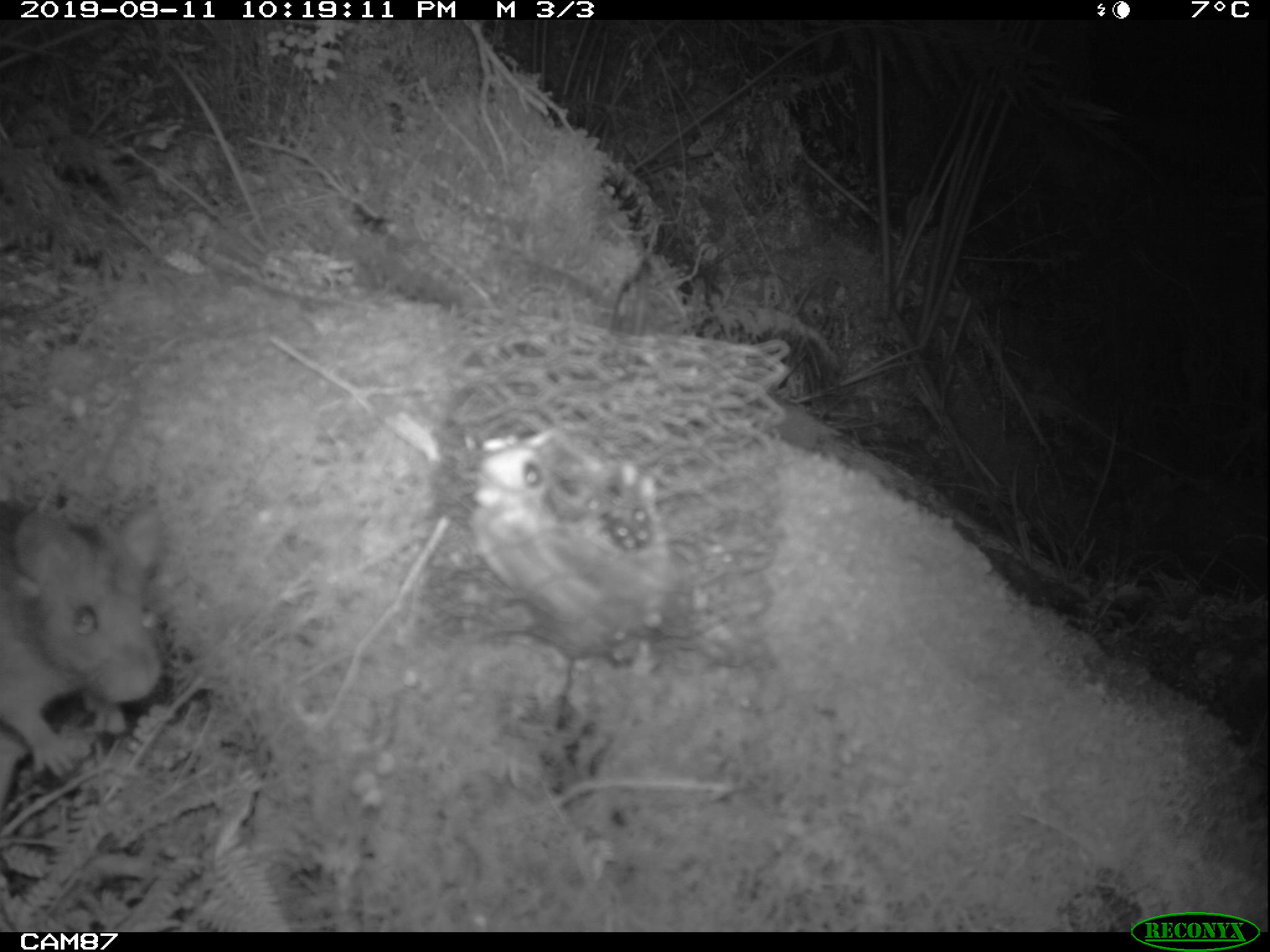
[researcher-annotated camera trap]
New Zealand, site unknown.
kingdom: Animalia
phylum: Chordata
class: Mammalia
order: Rodentia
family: Muridae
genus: Rattus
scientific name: Rattus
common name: rat